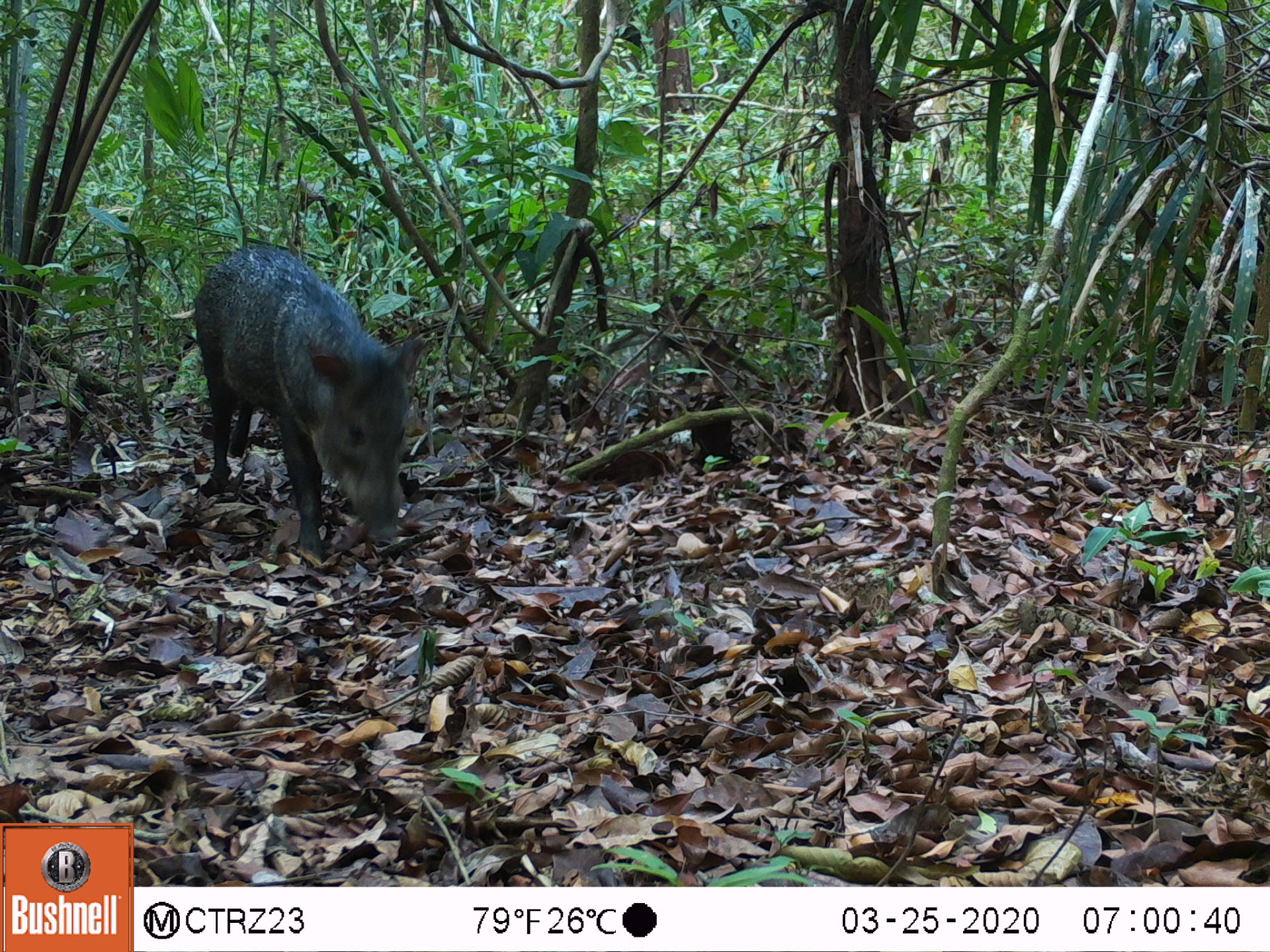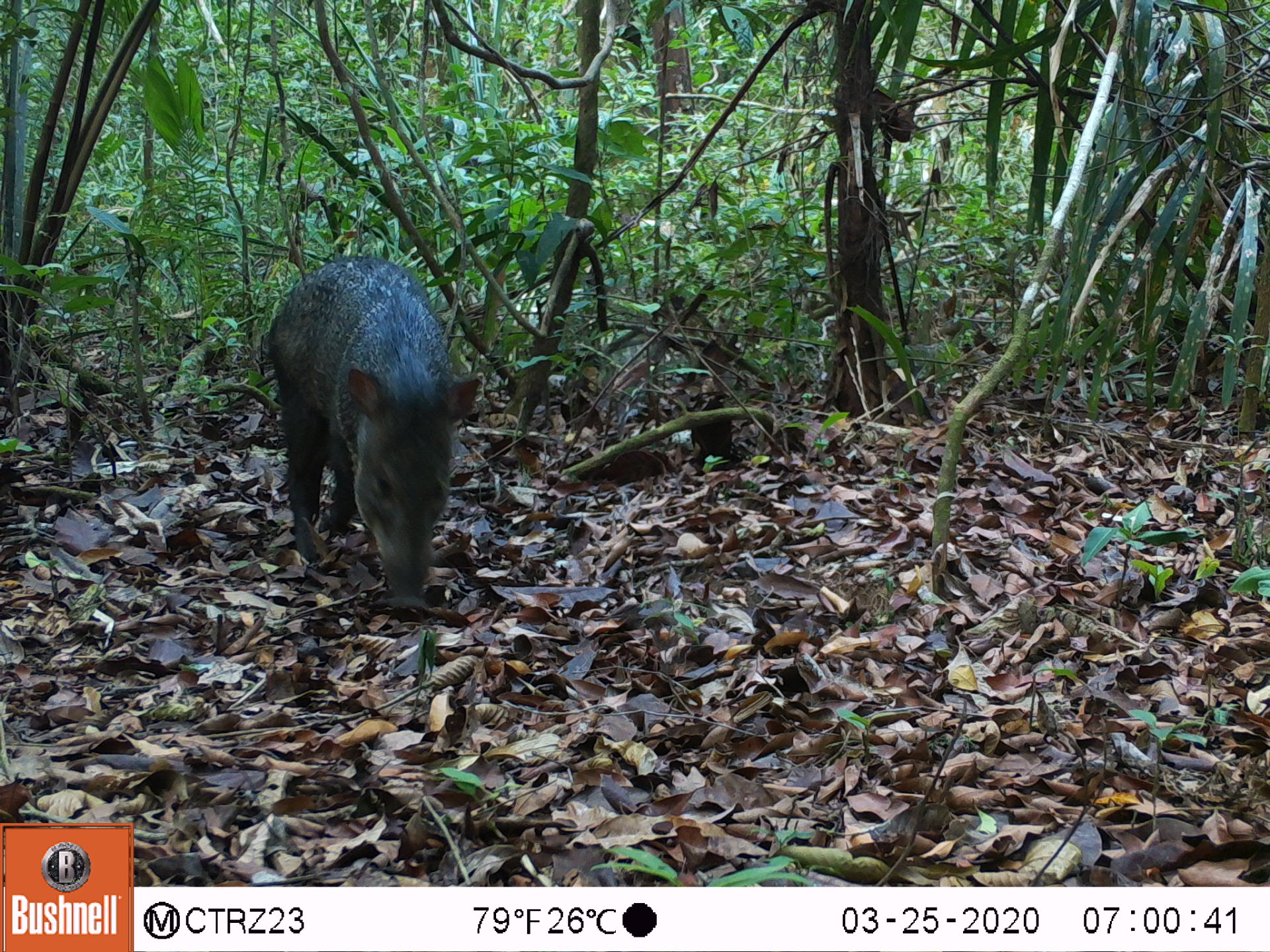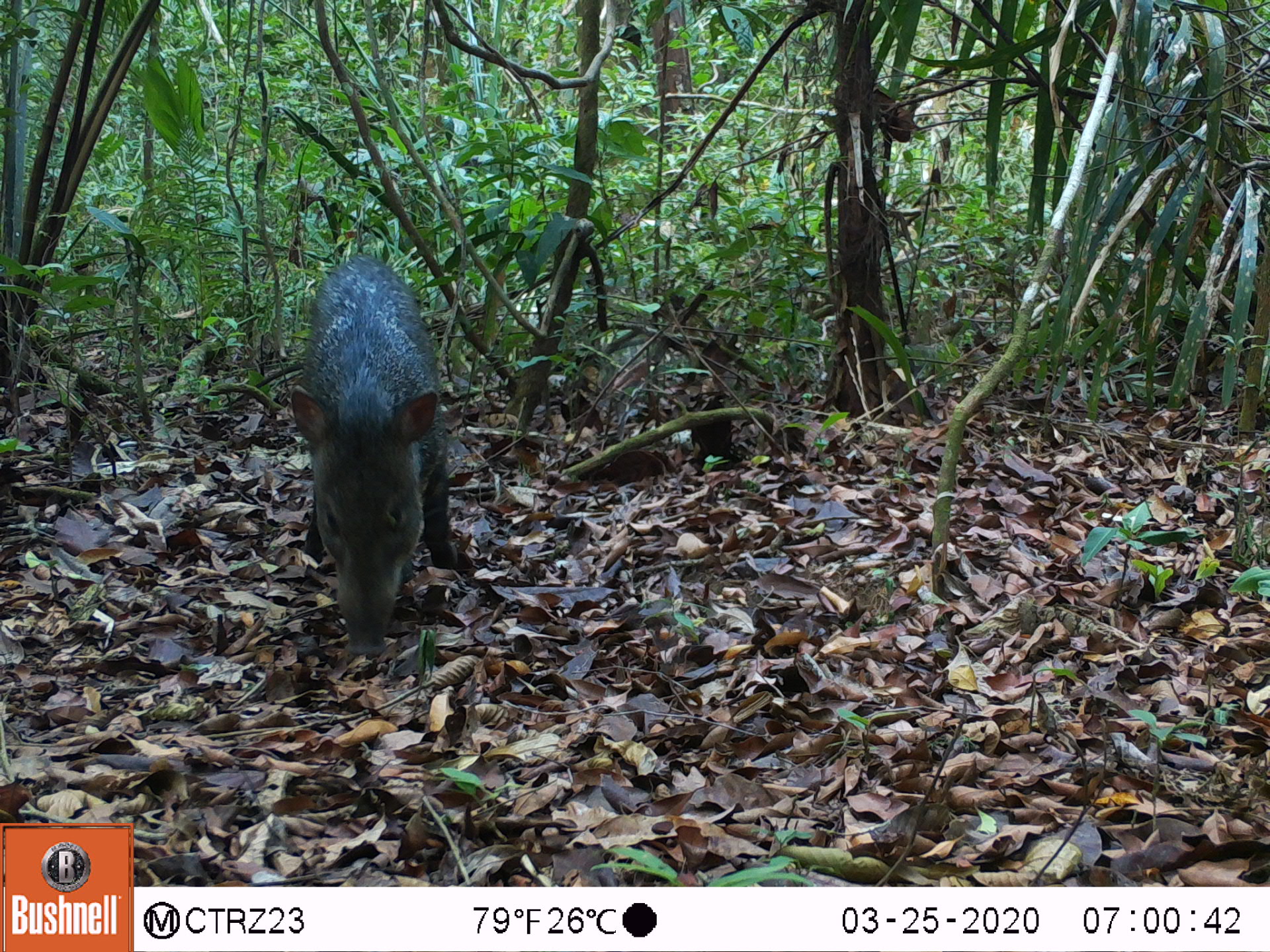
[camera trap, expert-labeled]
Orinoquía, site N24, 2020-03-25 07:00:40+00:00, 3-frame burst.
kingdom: Animalia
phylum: Chordata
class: Mammalia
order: Artiodactyla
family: Tayassuidae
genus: Pecari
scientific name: Pecari tajacu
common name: collared peccary